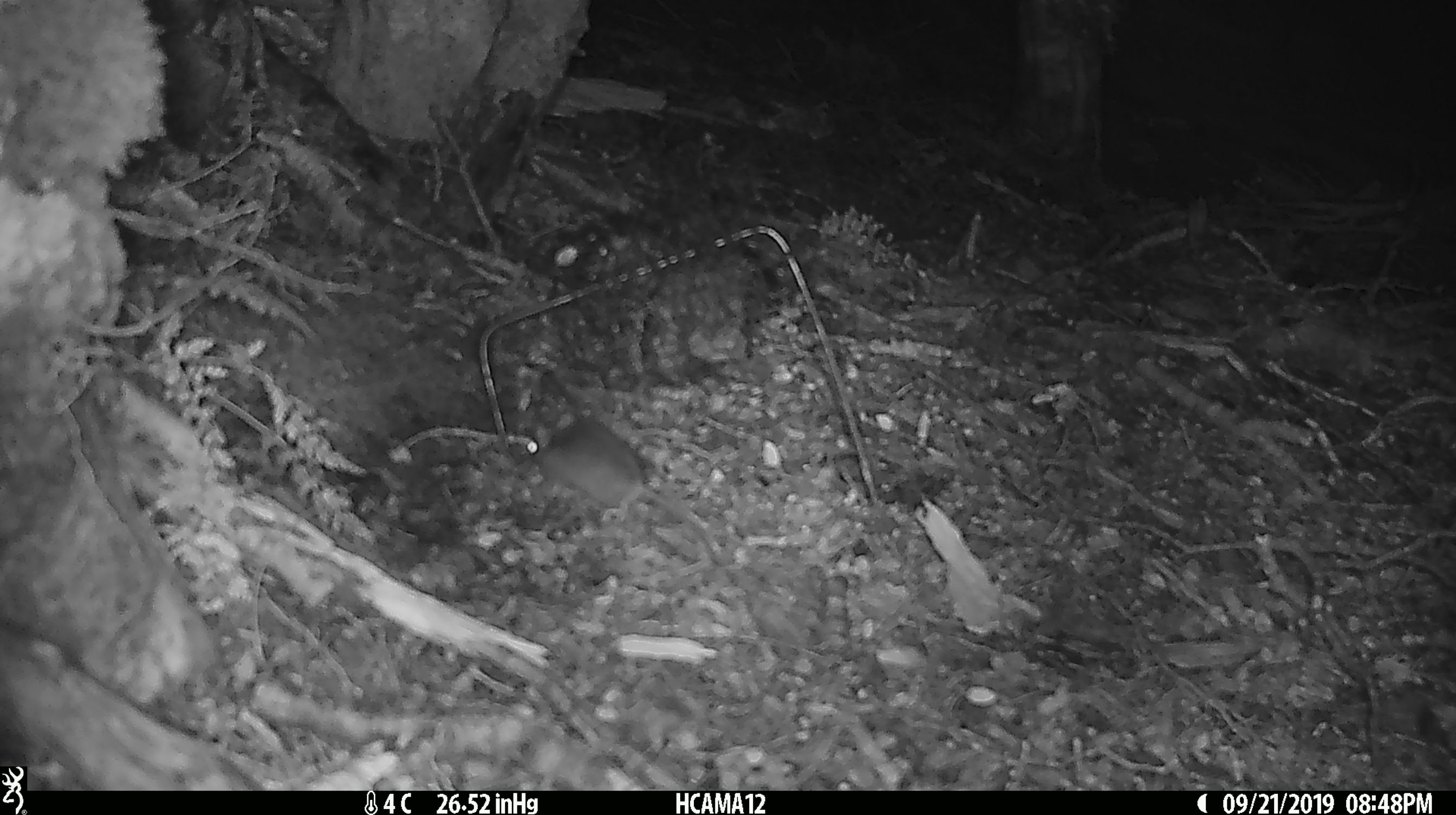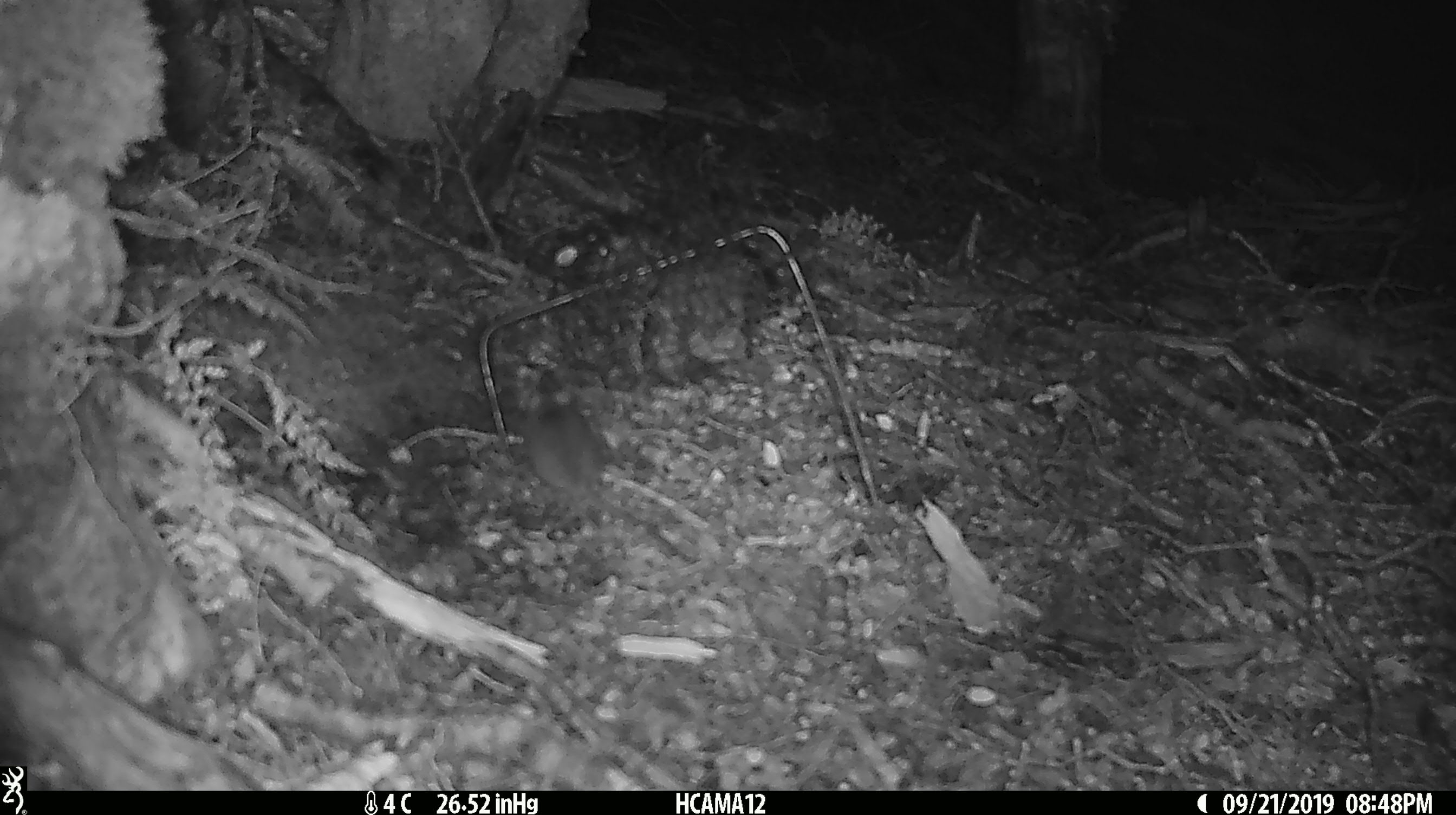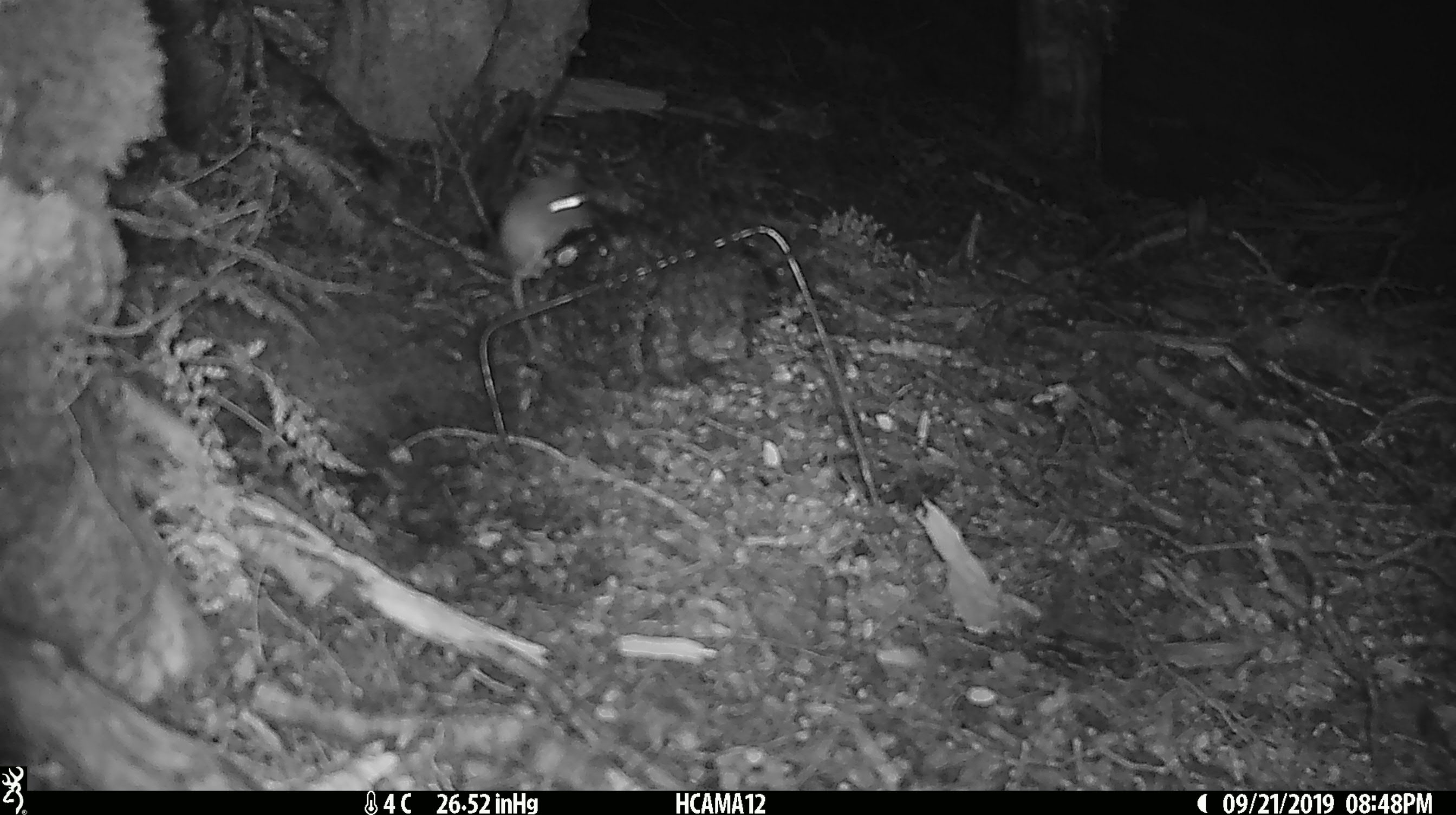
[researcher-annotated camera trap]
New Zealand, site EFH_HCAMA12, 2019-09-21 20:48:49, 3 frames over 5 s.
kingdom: Animalia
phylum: Chordata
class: Mammalia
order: Rodentia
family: Muridae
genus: Mus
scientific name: Mus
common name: mouse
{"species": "mouse (Mus)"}